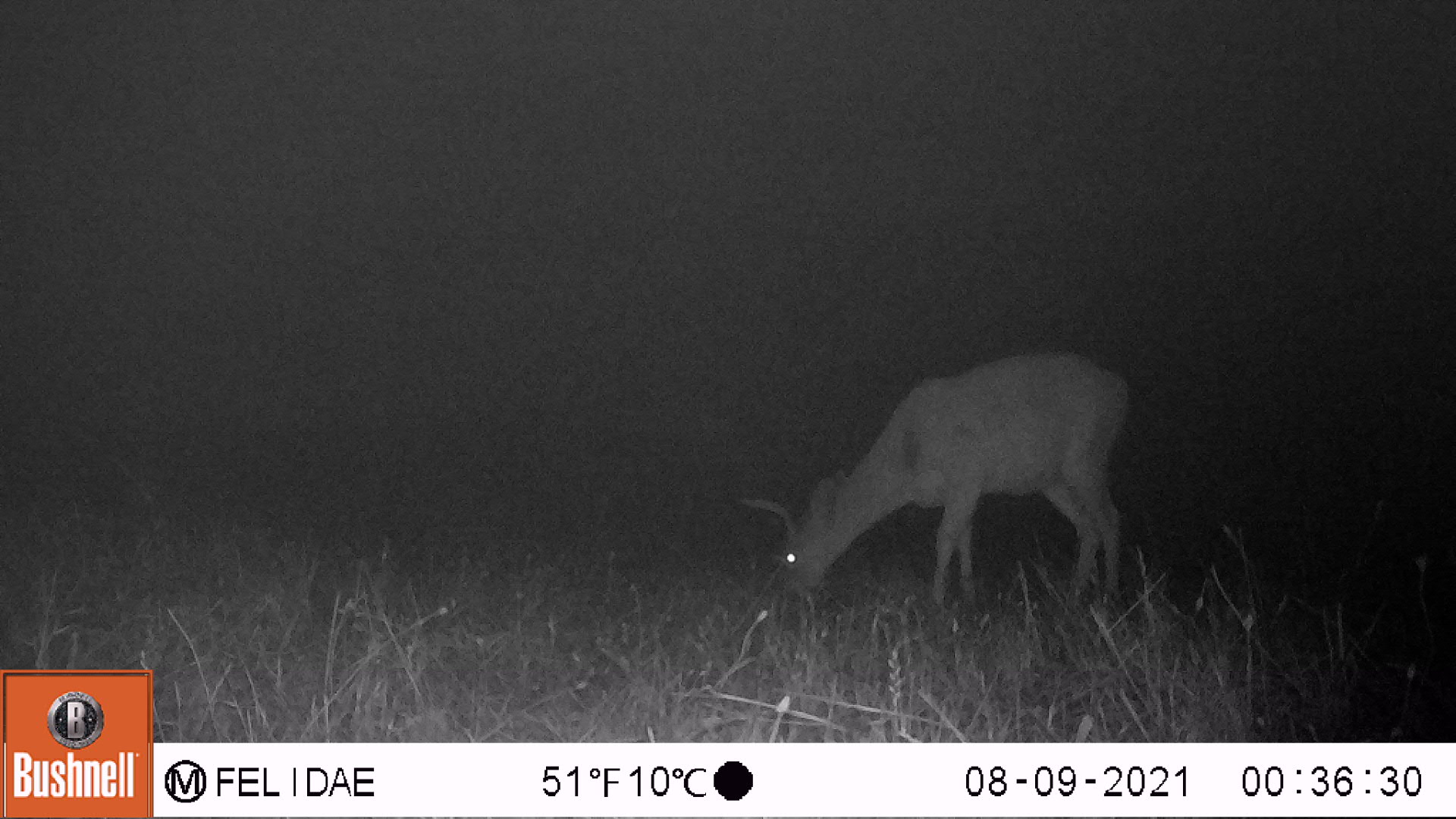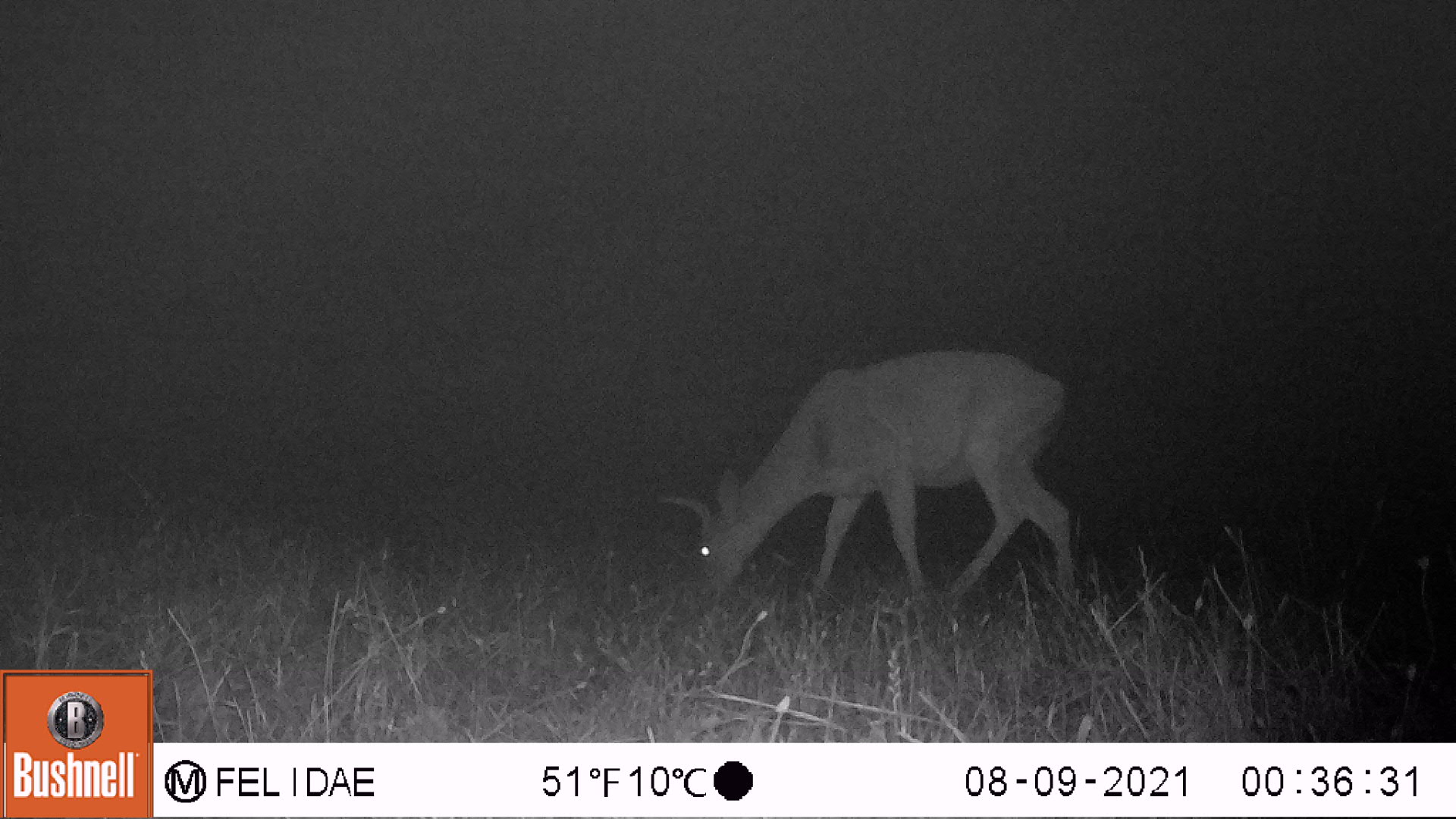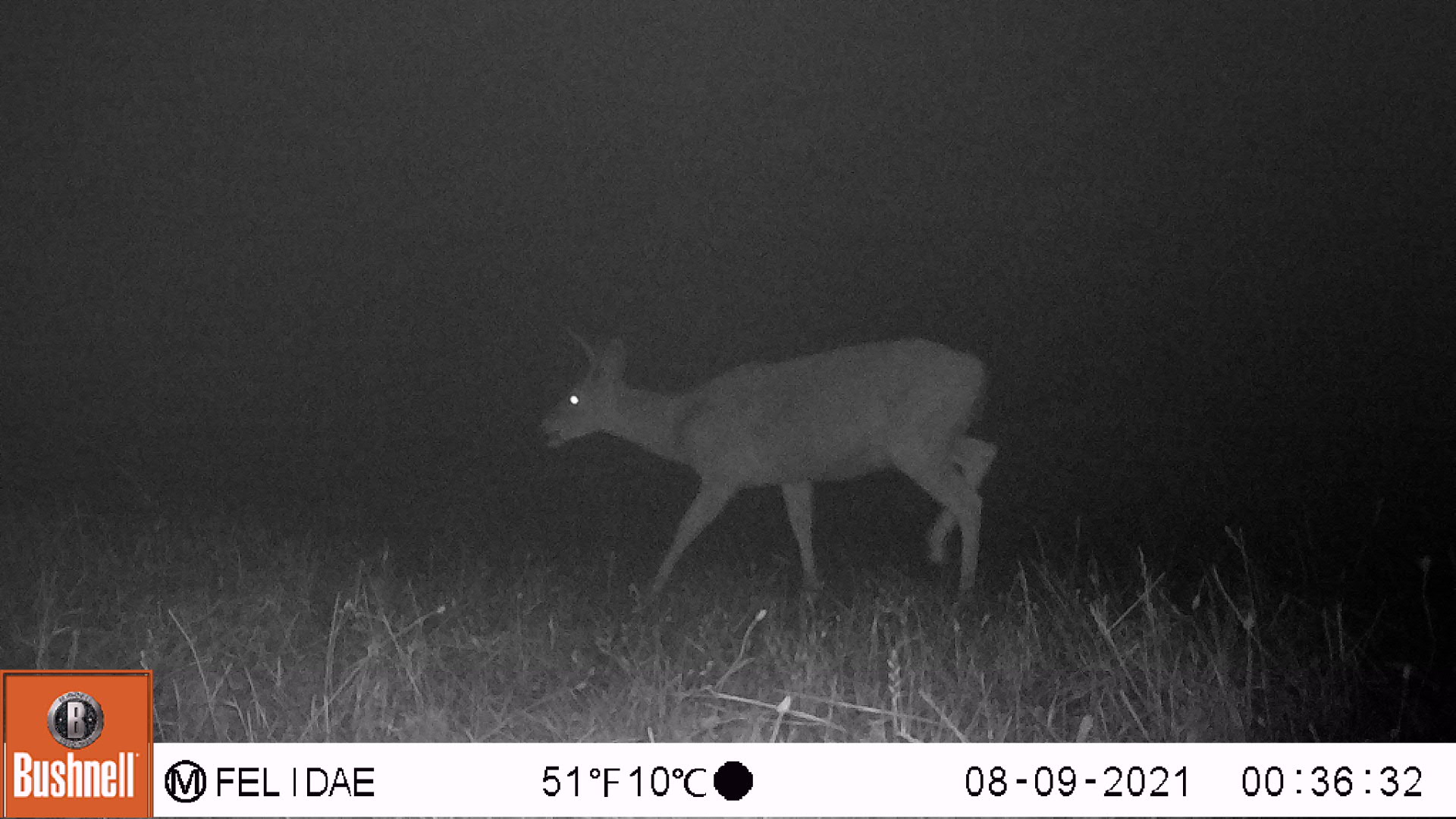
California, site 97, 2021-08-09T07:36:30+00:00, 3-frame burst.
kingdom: Animalia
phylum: Chordata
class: Mammalia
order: Artiodactyla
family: Cervidae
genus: Odocoileus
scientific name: Odocoileus hemionus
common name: mule deer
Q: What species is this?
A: Mule deer (Odocoileus hemionus).